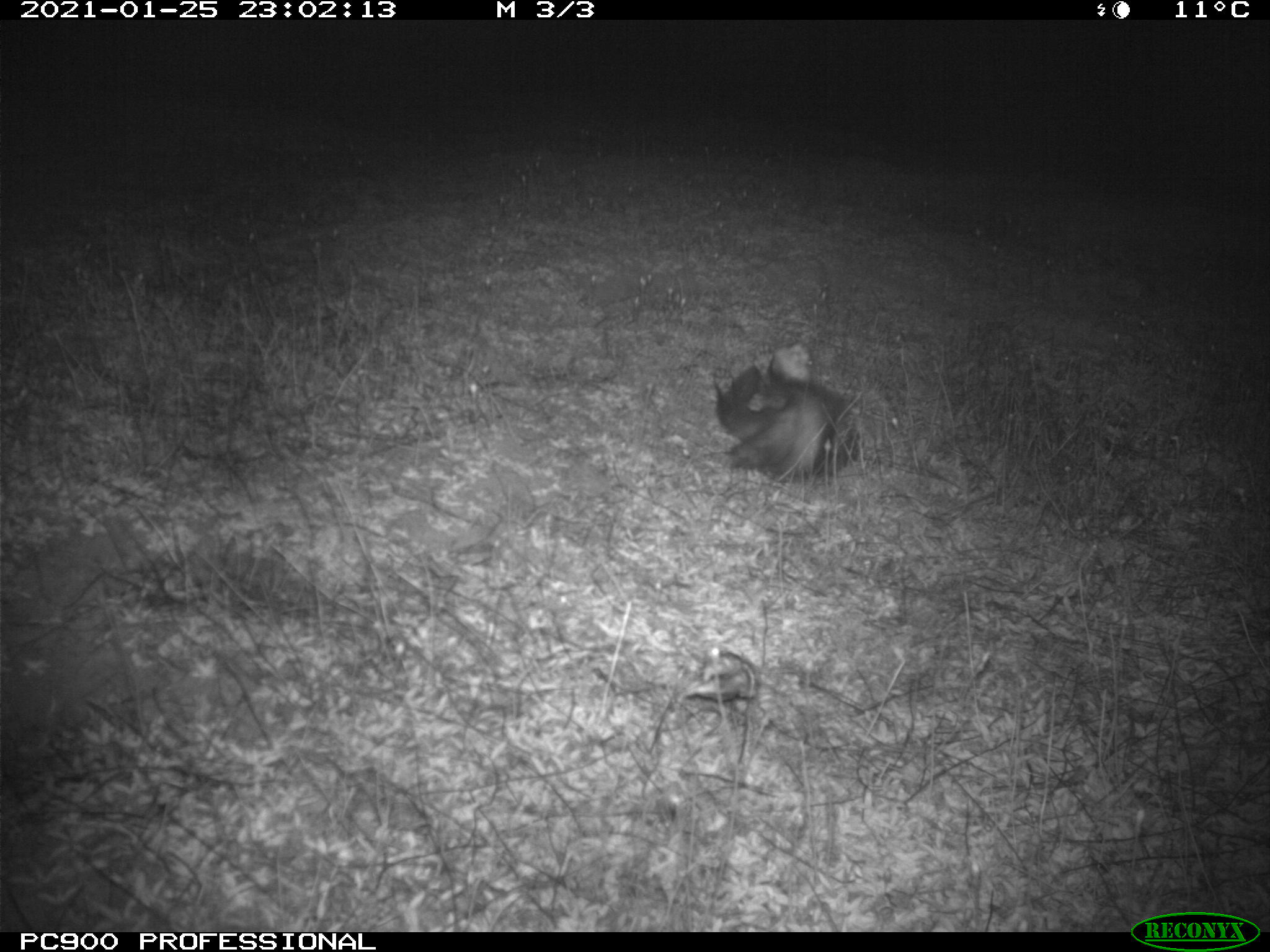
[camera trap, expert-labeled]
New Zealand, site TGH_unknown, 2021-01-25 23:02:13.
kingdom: Animalia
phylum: Chordata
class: Mammalia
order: Carnivora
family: Mustelidae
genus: Mustela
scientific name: Mustela furo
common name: ferret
Ferret (Mustela furo).